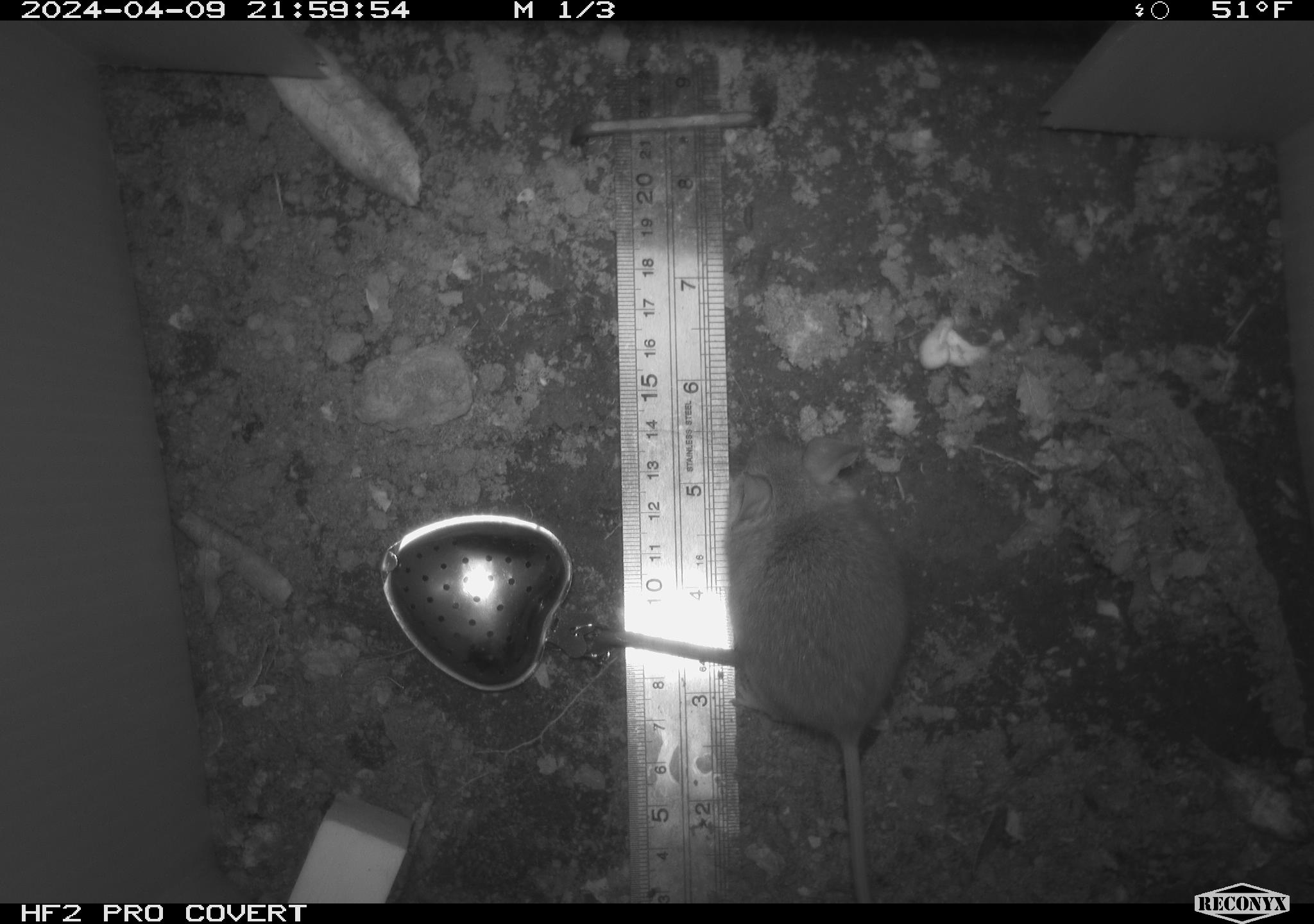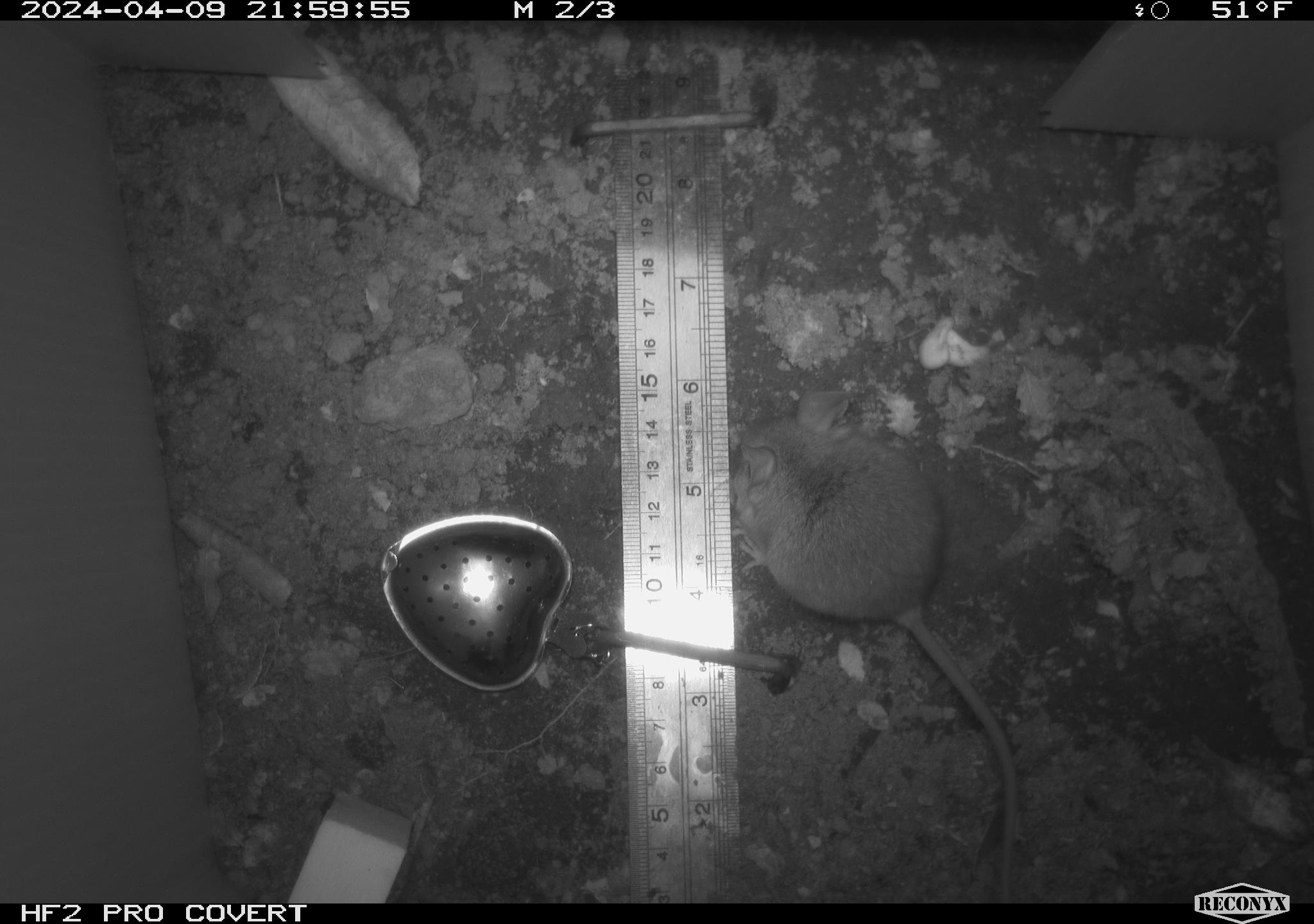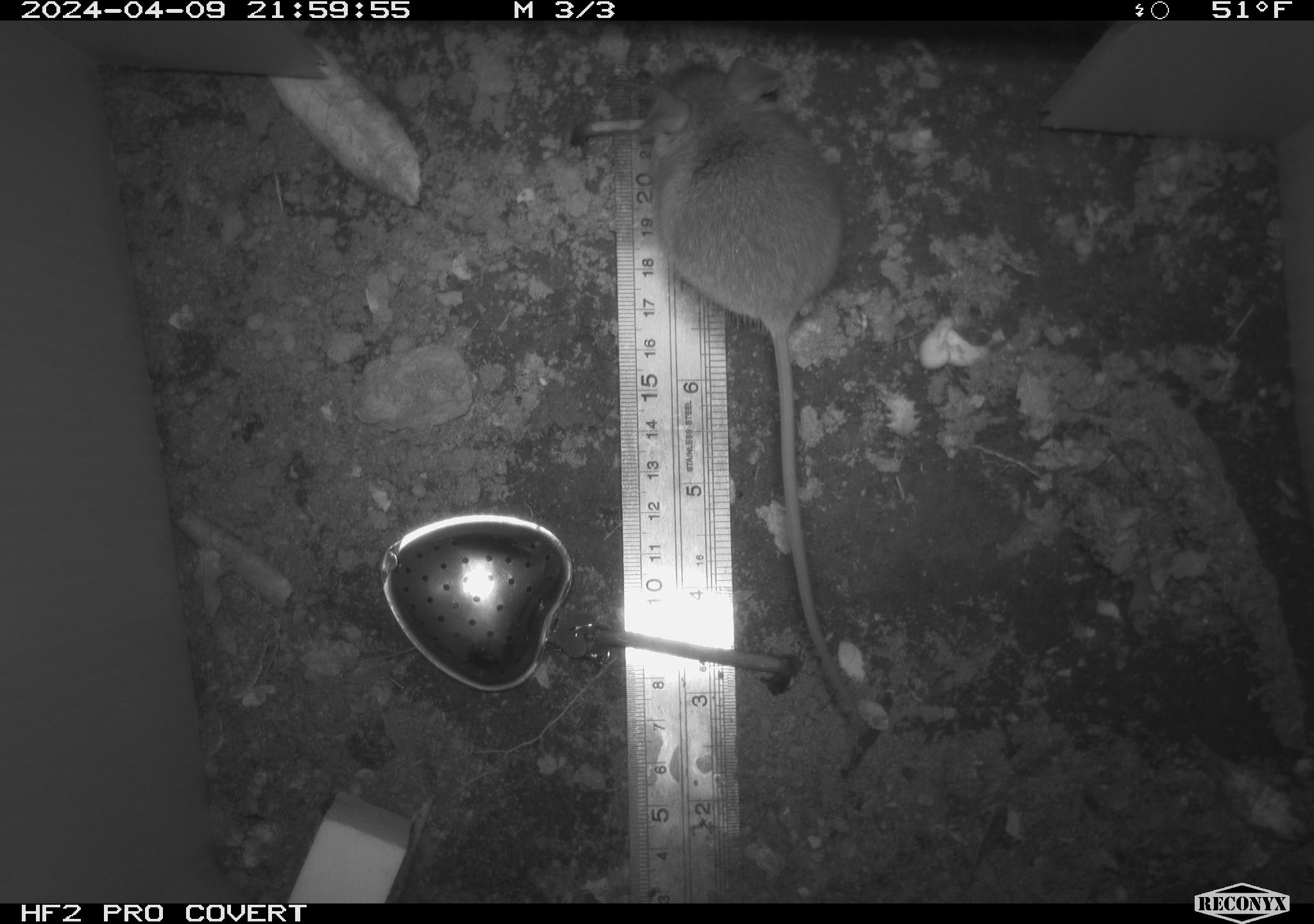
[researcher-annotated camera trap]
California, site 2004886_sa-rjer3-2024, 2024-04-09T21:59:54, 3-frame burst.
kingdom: Animalia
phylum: Chordata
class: Mammalia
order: Rodentia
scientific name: Rodentia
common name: mouse species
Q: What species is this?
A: Mouse species (Rodentia).